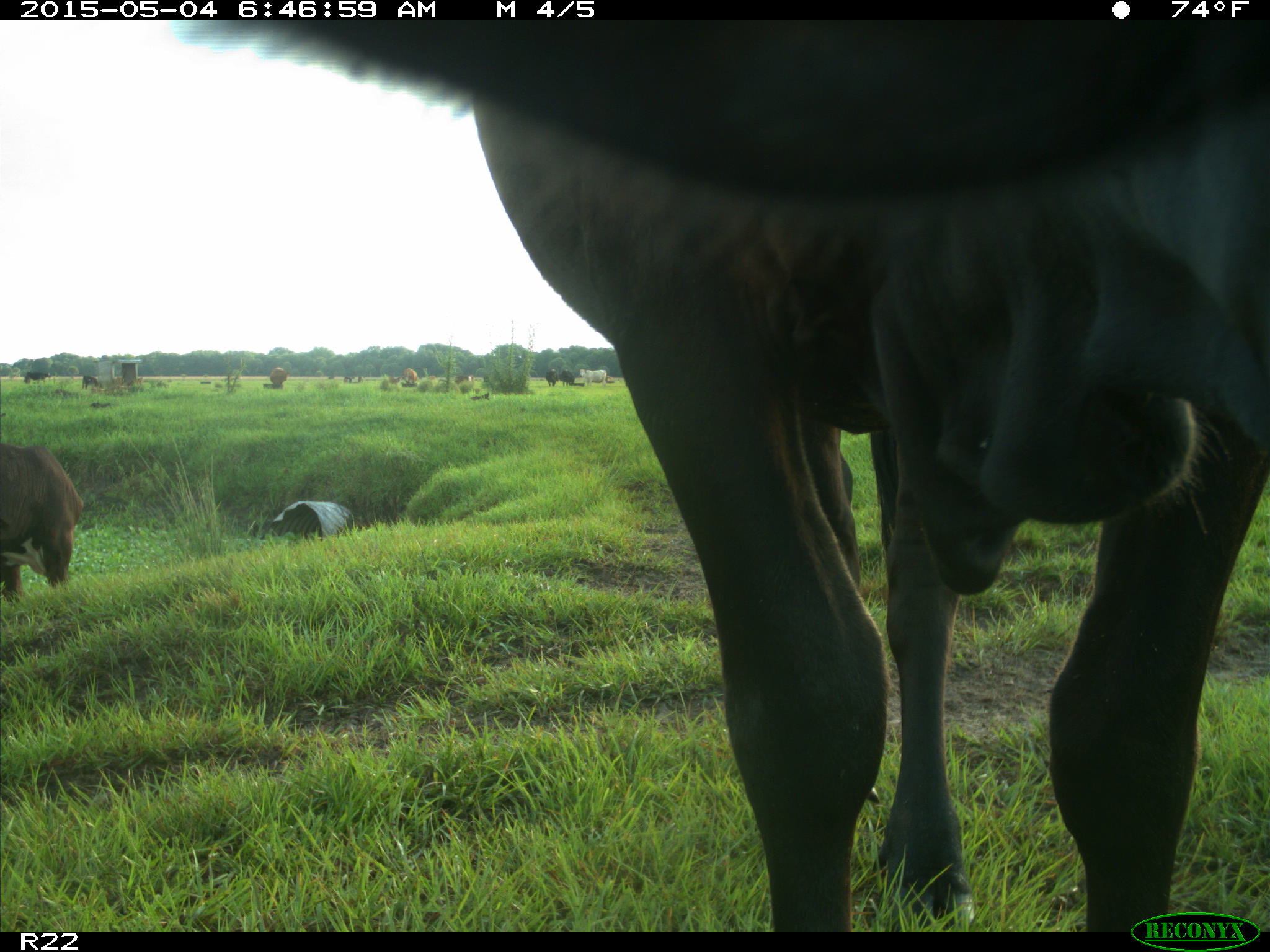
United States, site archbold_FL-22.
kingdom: Animalia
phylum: Chordata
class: Mammalia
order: Artiodactyla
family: Bovidae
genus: Bos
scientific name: Bos taurus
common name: domestic cow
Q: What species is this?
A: Bos taurus (domestic cow).